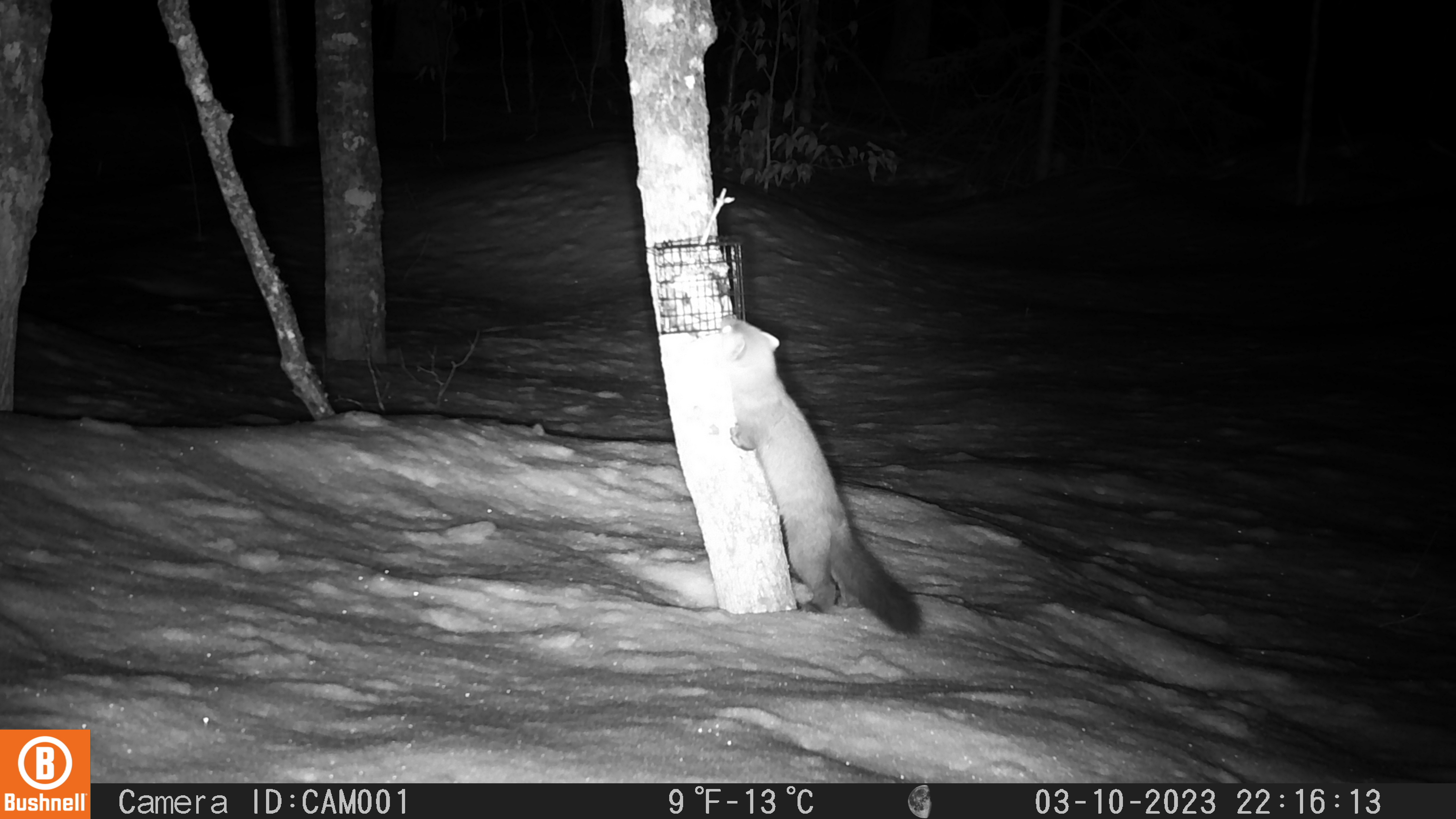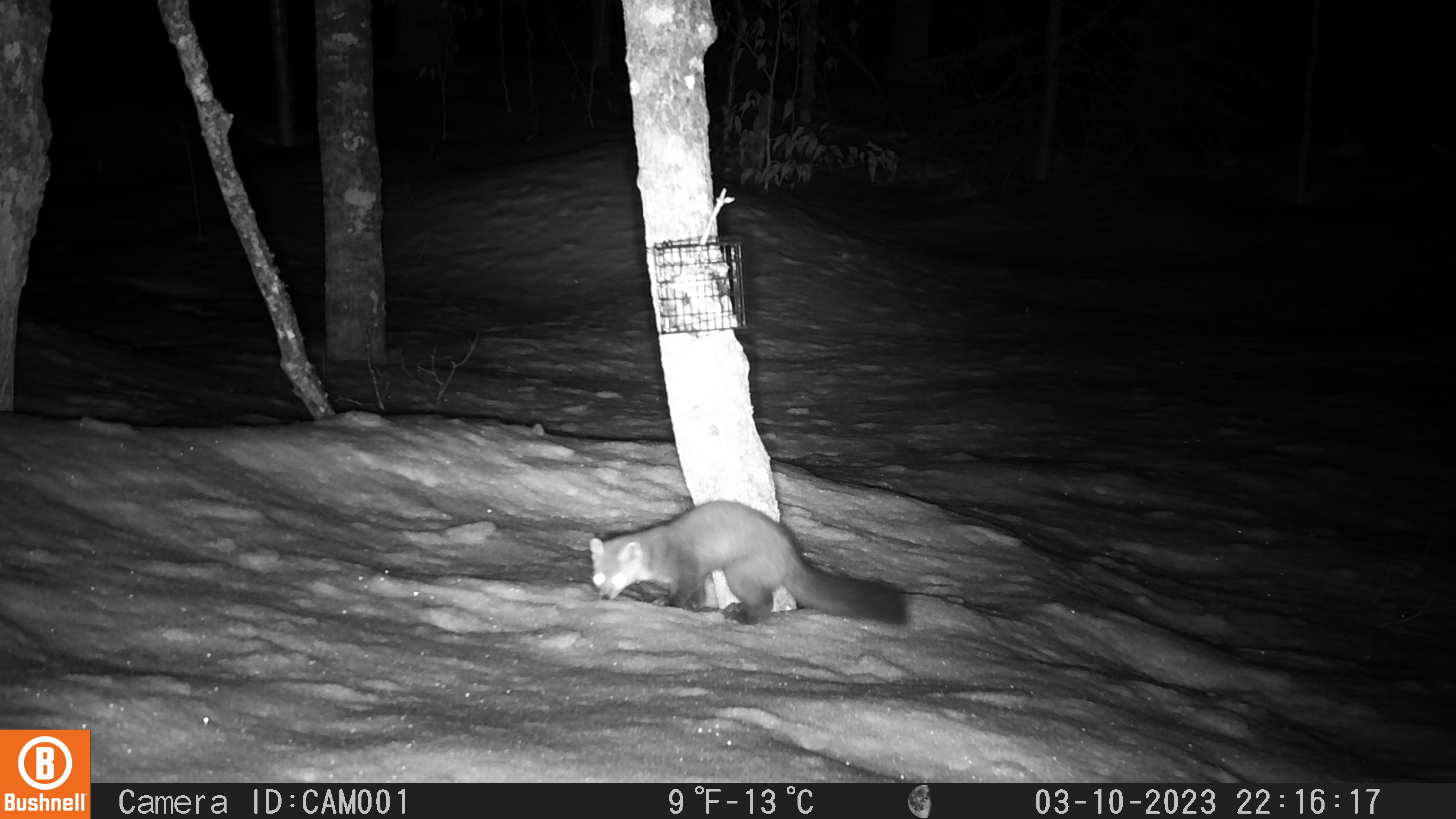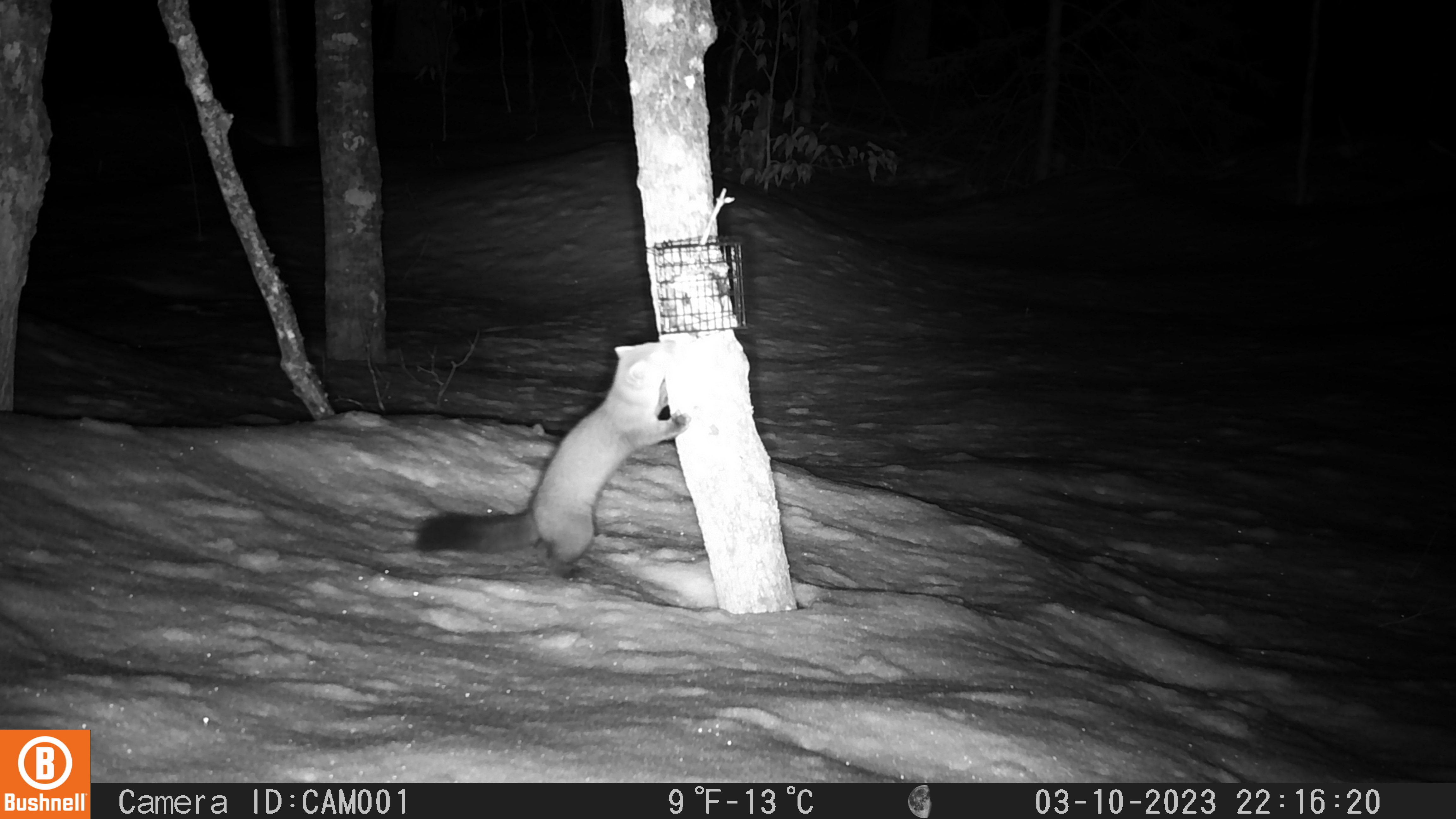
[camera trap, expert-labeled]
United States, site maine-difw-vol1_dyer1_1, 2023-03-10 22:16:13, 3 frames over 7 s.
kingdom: Animalia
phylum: Chordata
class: Mammalia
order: Carnivora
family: Mustelidae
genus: Martes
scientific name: Martes americana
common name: american marten